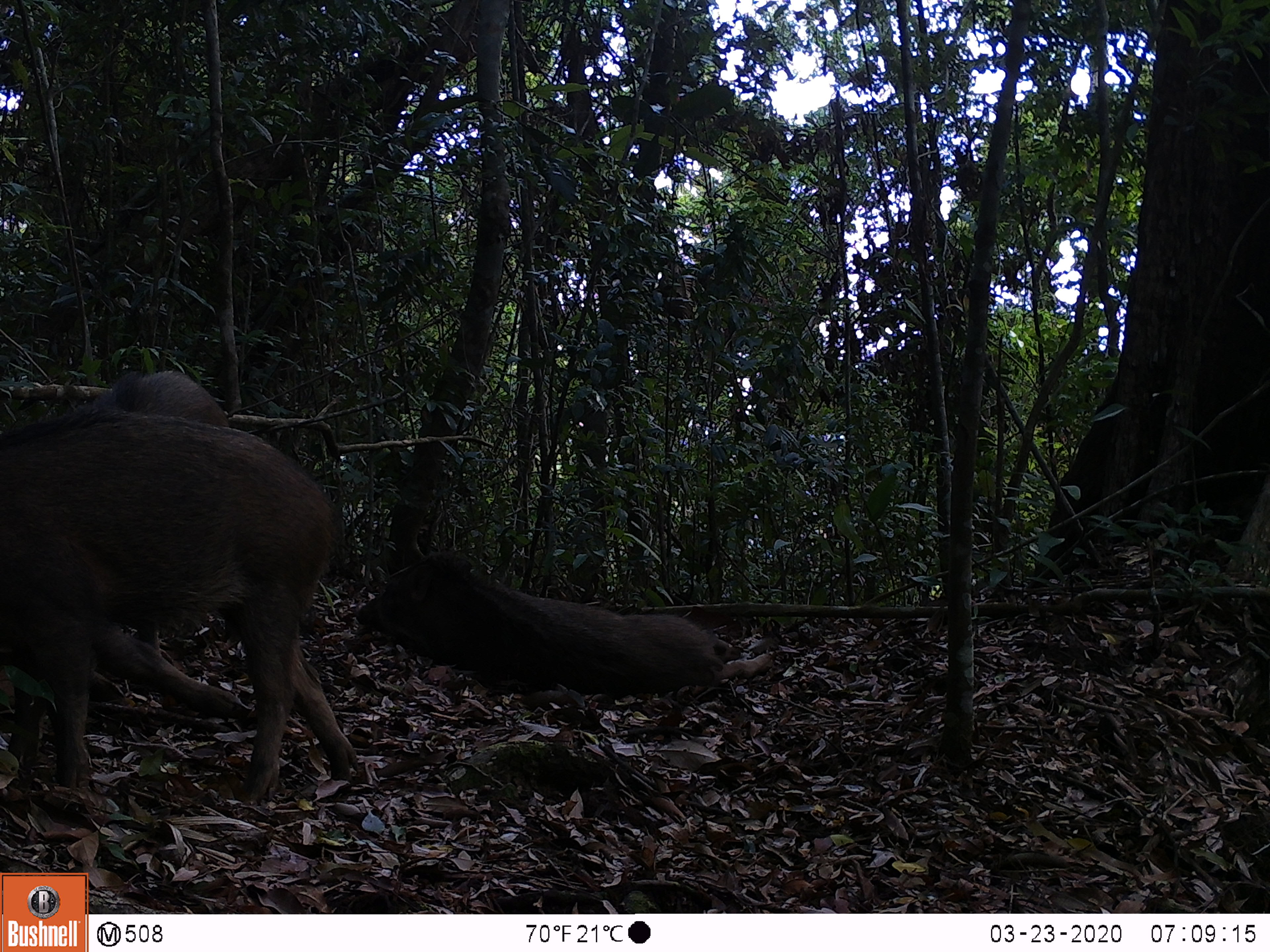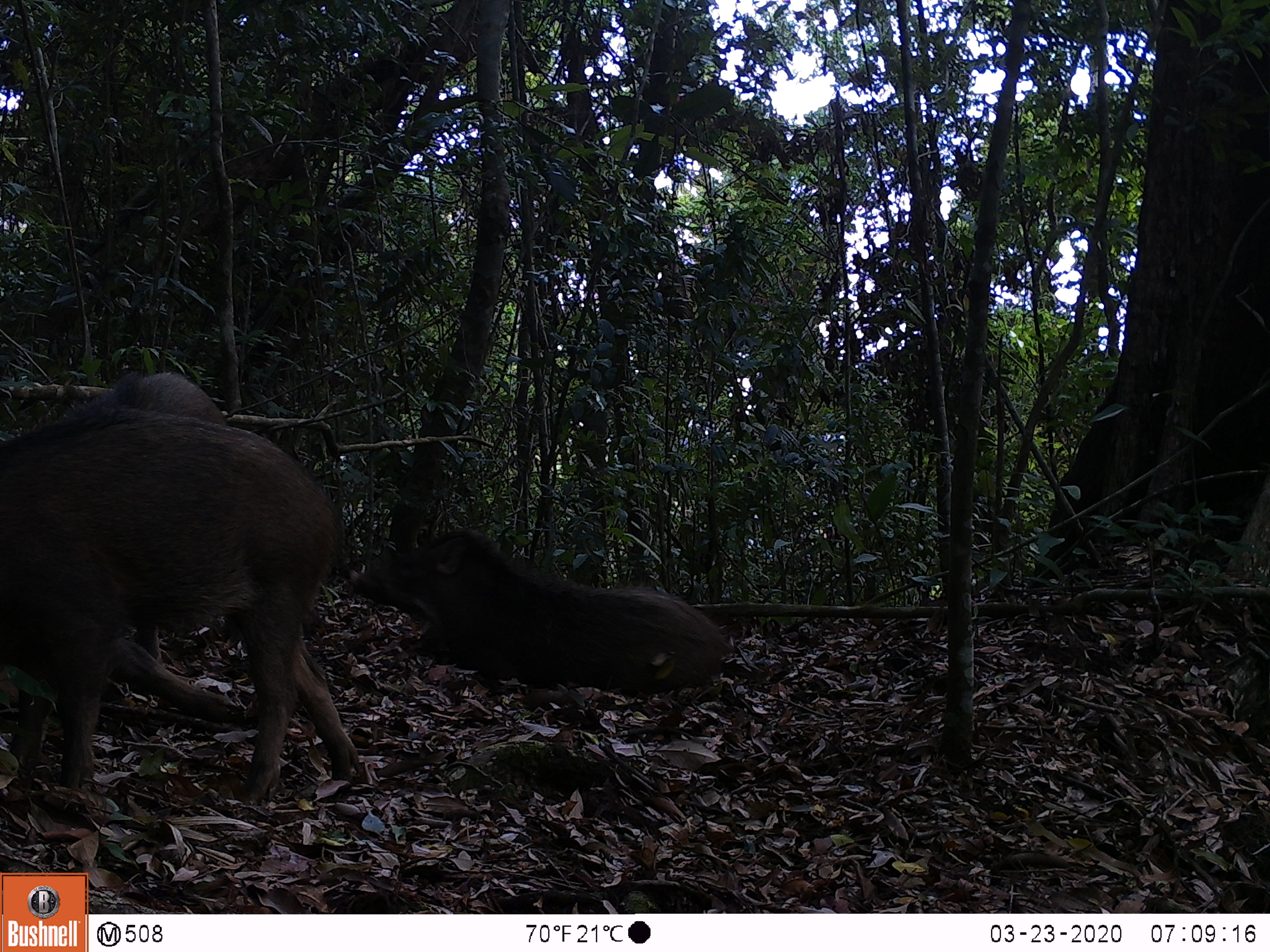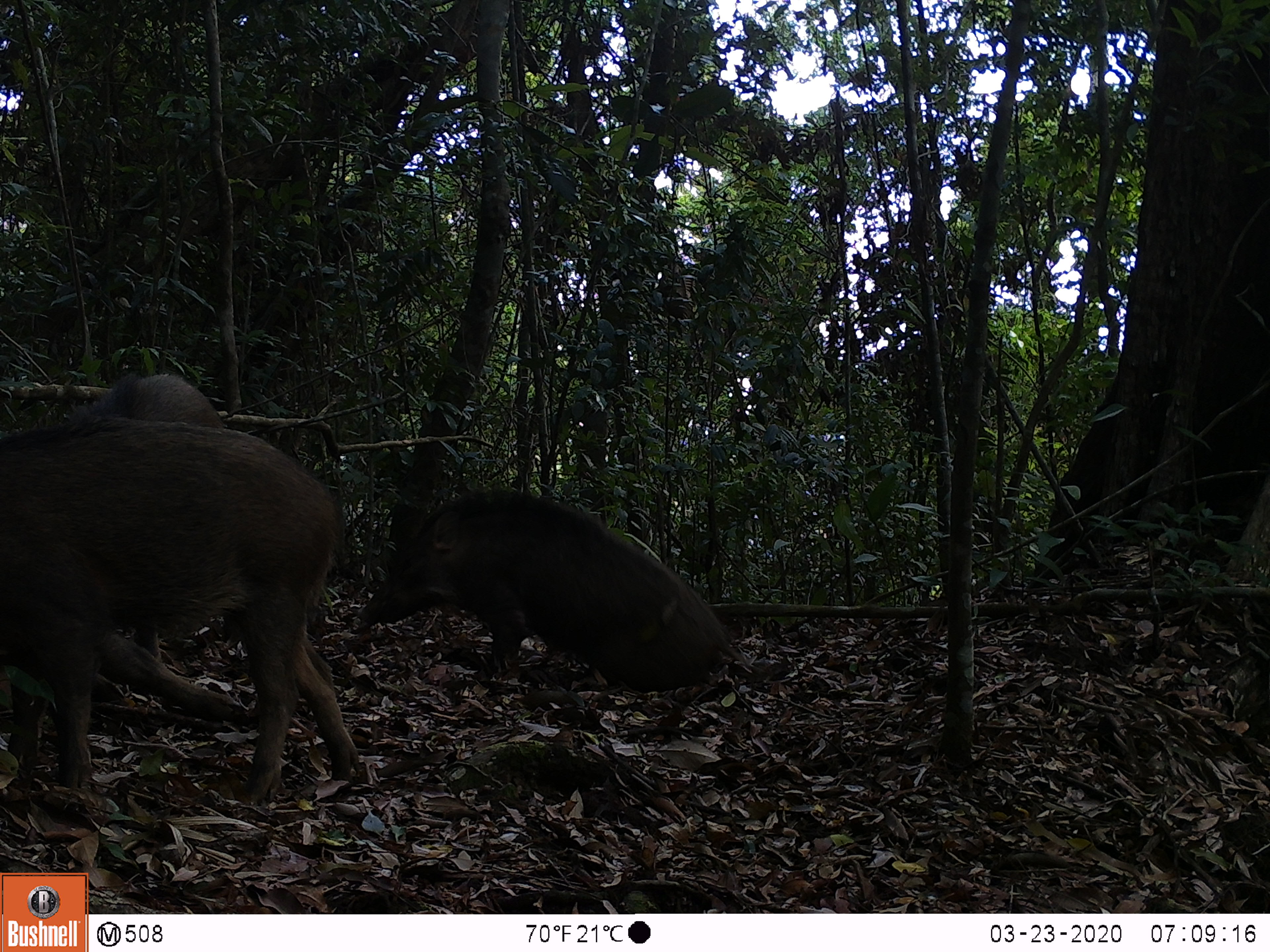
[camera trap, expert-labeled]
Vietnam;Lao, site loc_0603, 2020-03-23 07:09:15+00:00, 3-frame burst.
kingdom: Animalia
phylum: Chordata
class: Mammalia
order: Artiodactyla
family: Suidae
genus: Sus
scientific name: Sus scrofa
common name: eurasian wild pig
Eurasian wild pig (Sus scrofa). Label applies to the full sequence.